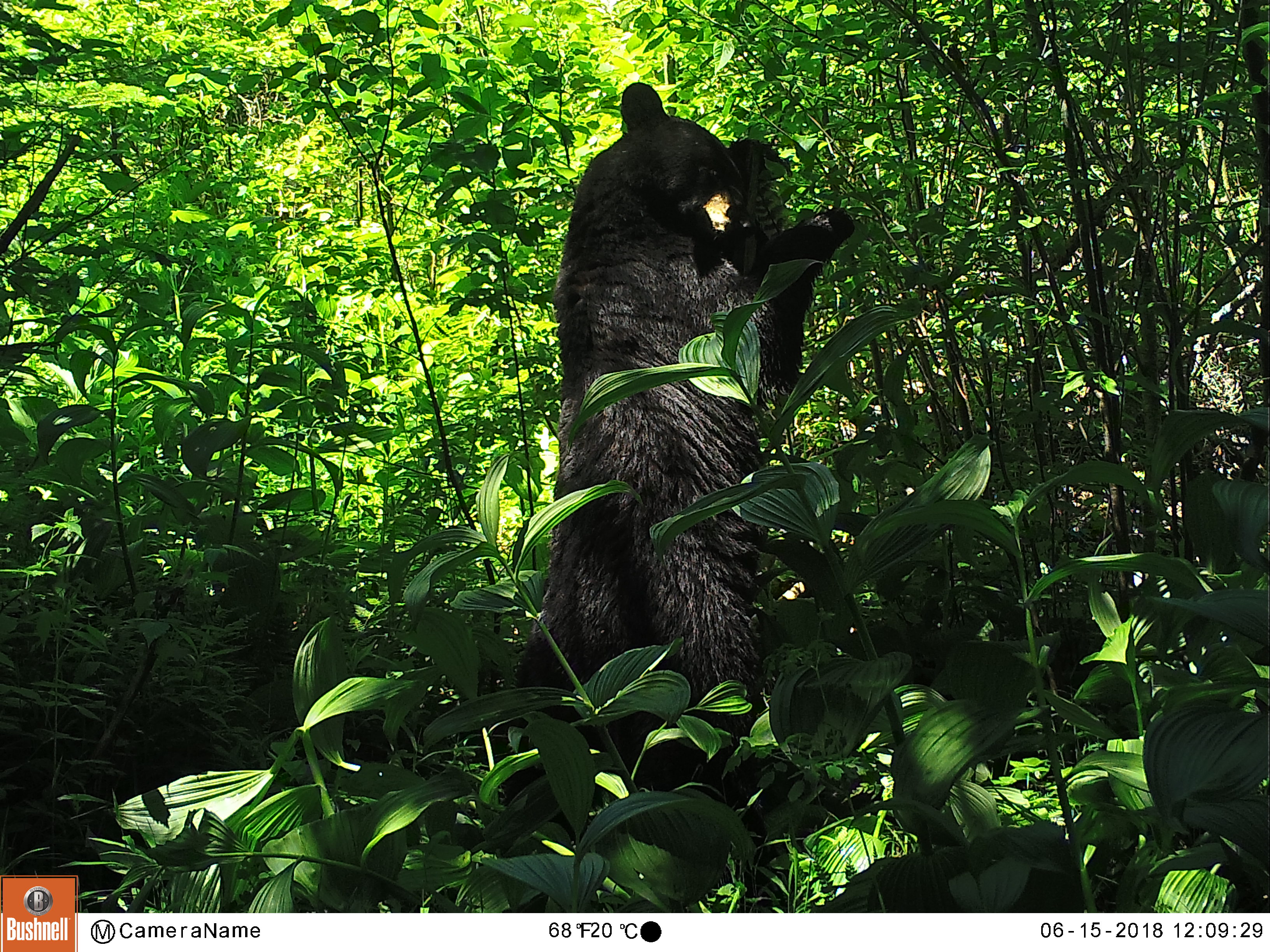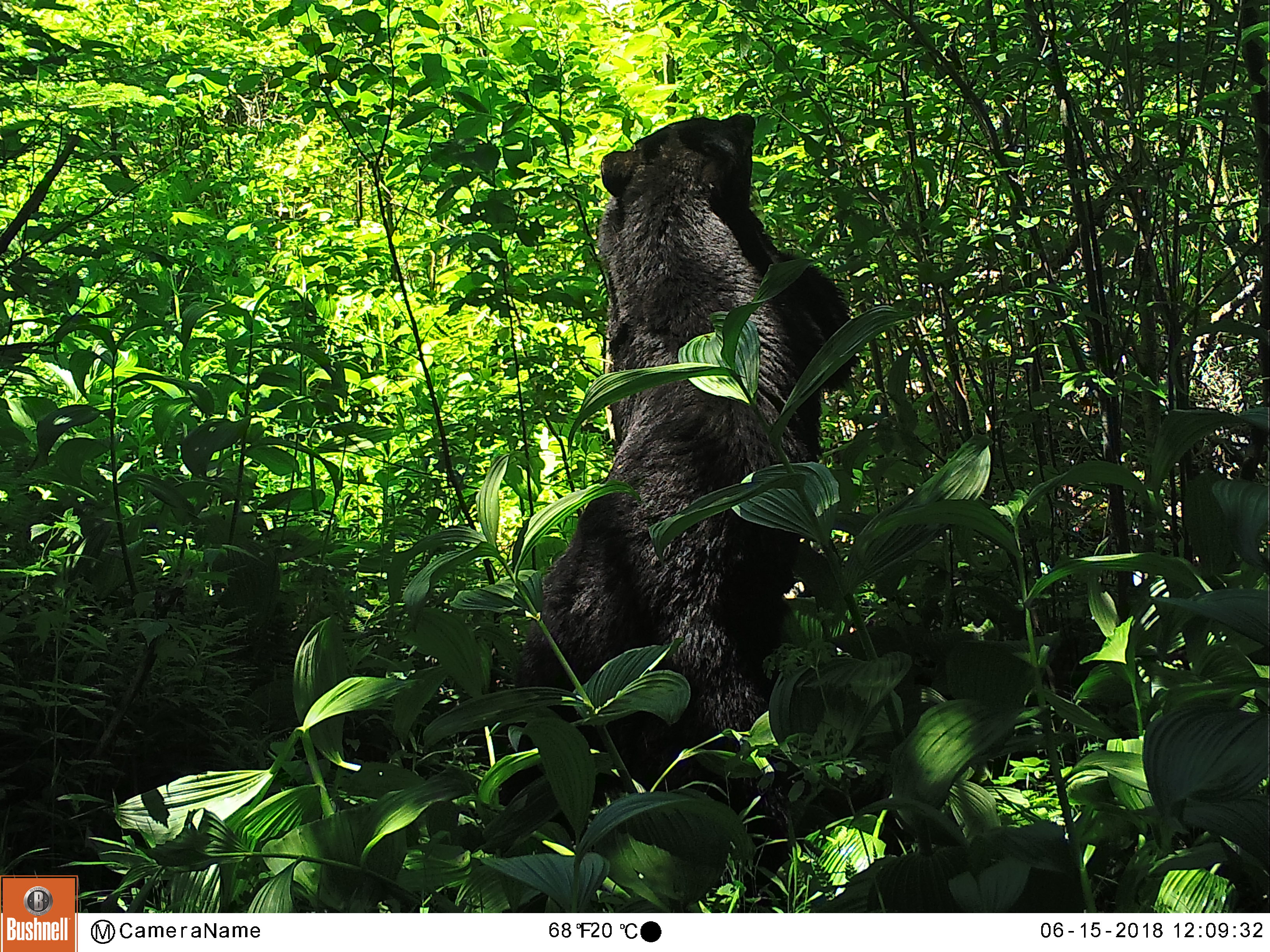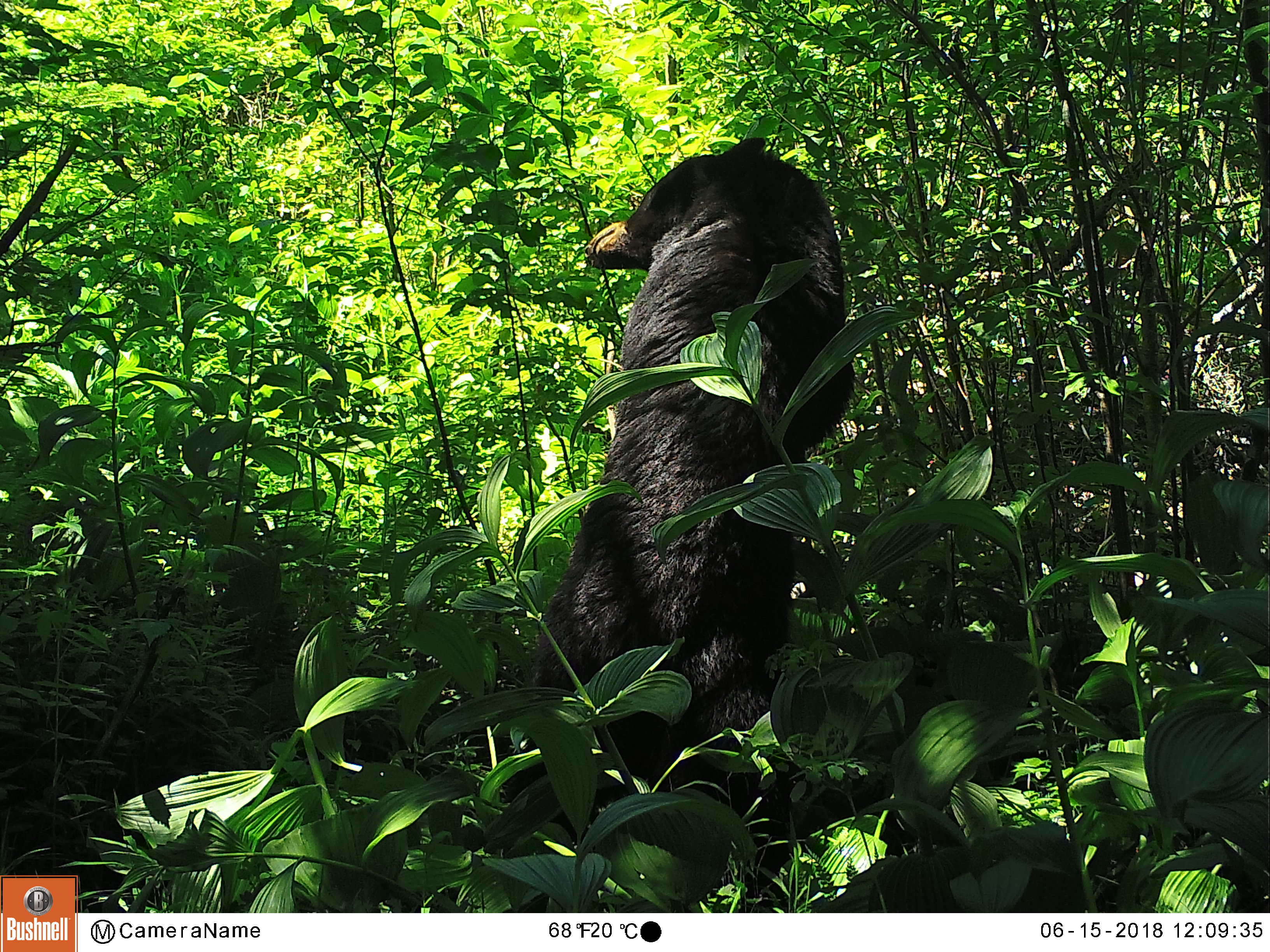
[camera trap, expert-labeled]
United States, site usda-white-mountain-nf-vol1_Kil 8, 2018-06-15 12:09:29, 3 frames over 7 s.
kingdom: Animalia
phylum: Chordata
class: Mammalia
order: Carnivora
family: Ursidae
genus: Ursus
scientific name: Ursus americanus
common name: black bear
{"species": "black bear (Ursus americanus)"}